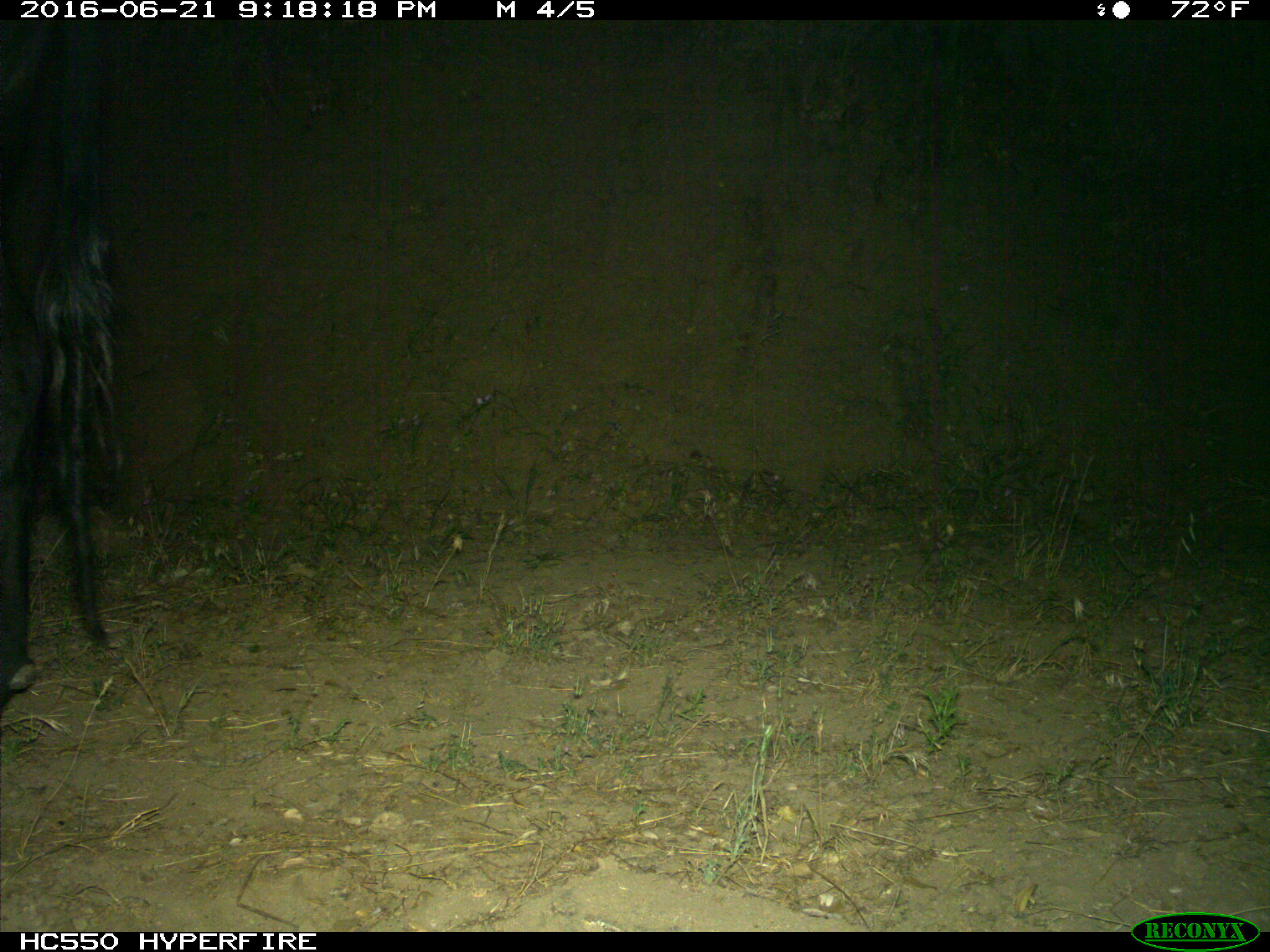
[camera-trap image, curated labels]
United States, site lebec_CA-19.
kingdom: Animalia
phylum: Chordata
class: Mammalia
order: Artiodactyla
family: Bovidae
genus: Bos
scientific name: Bos taurus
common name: domestic cow